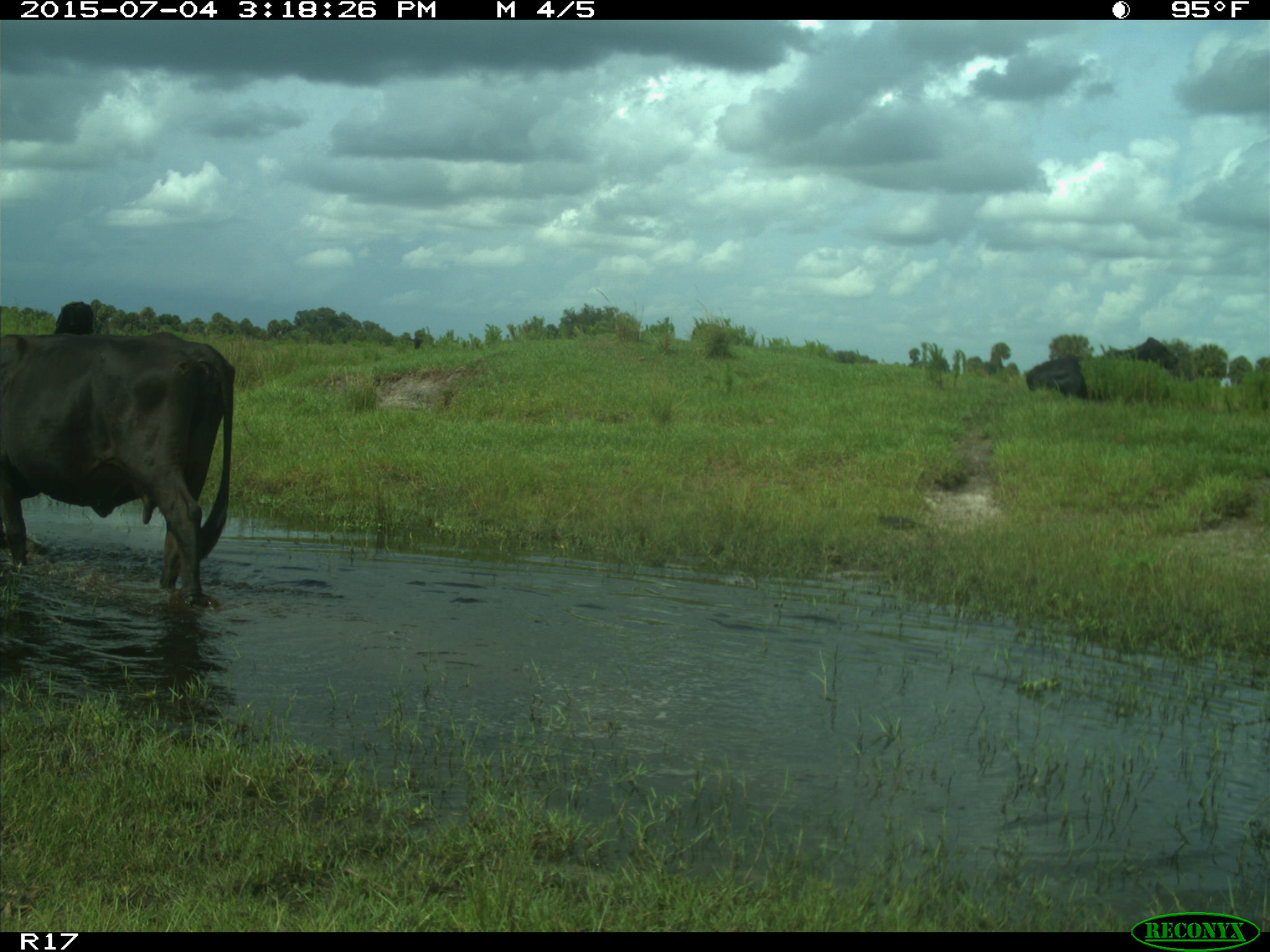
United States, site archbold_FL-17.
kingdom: Animalia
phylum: Chordata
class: Mammalia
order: Artiodactyla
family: Bovidae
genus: Bos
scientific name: Bos taurus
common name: domestic cow